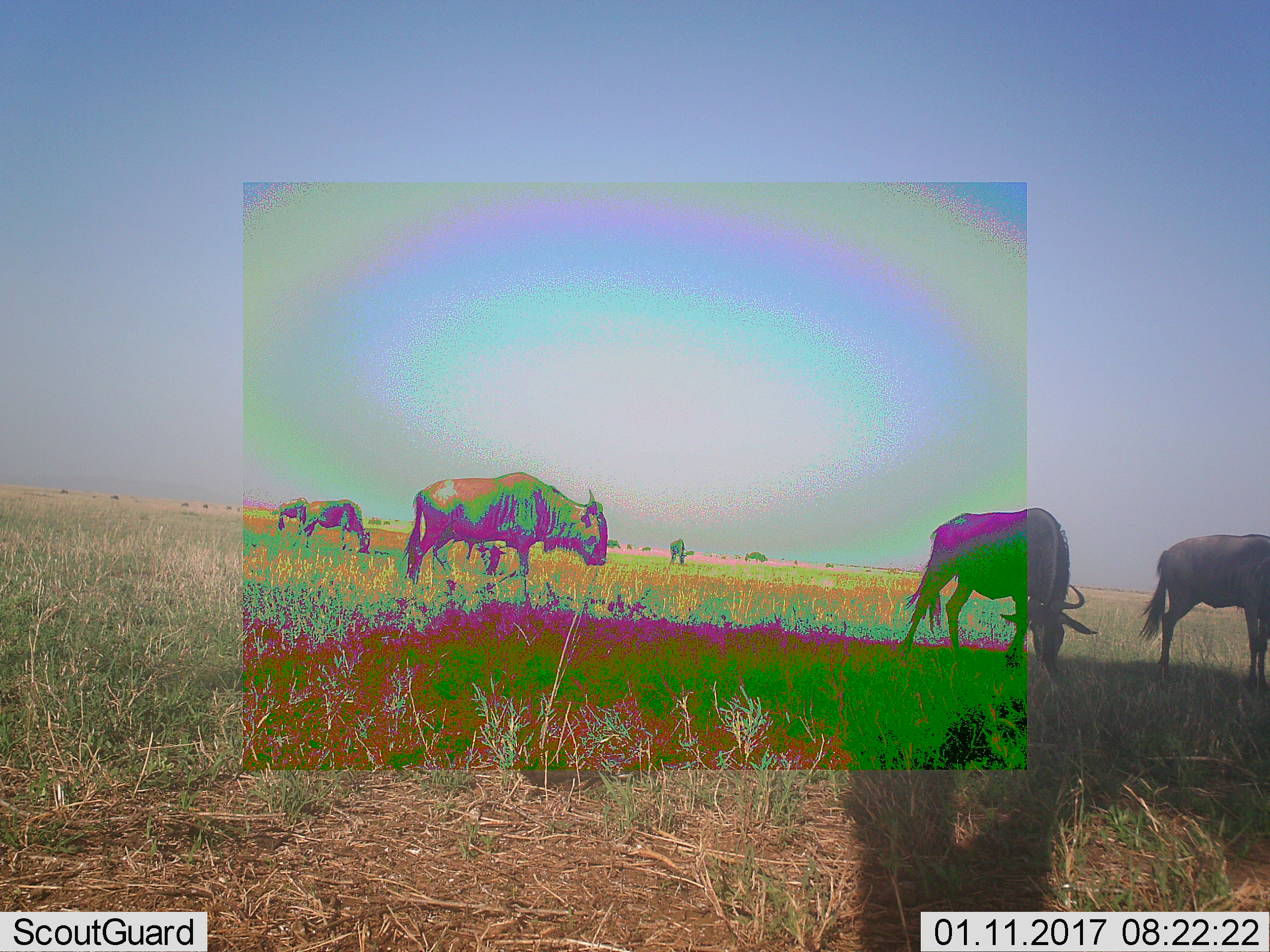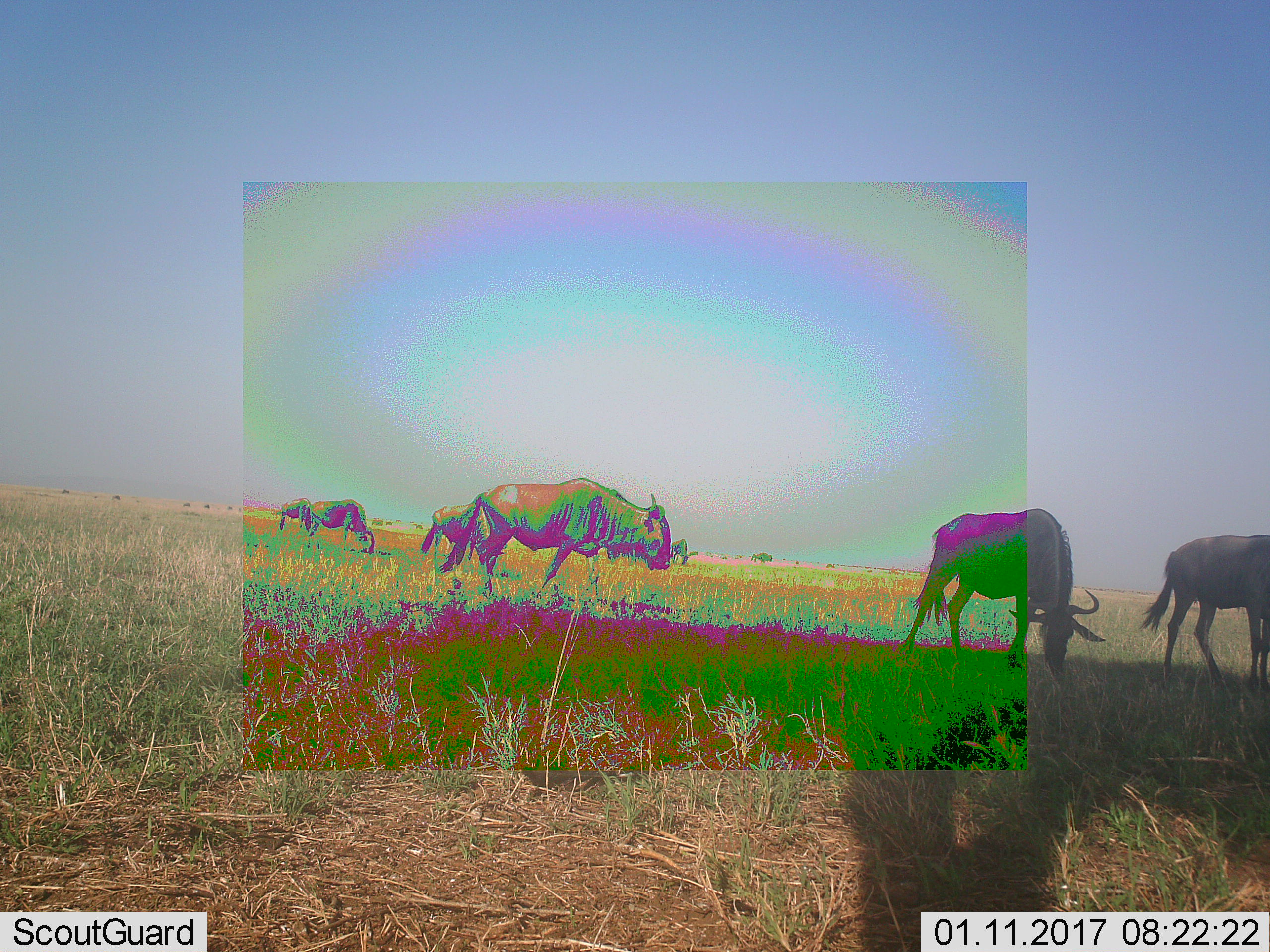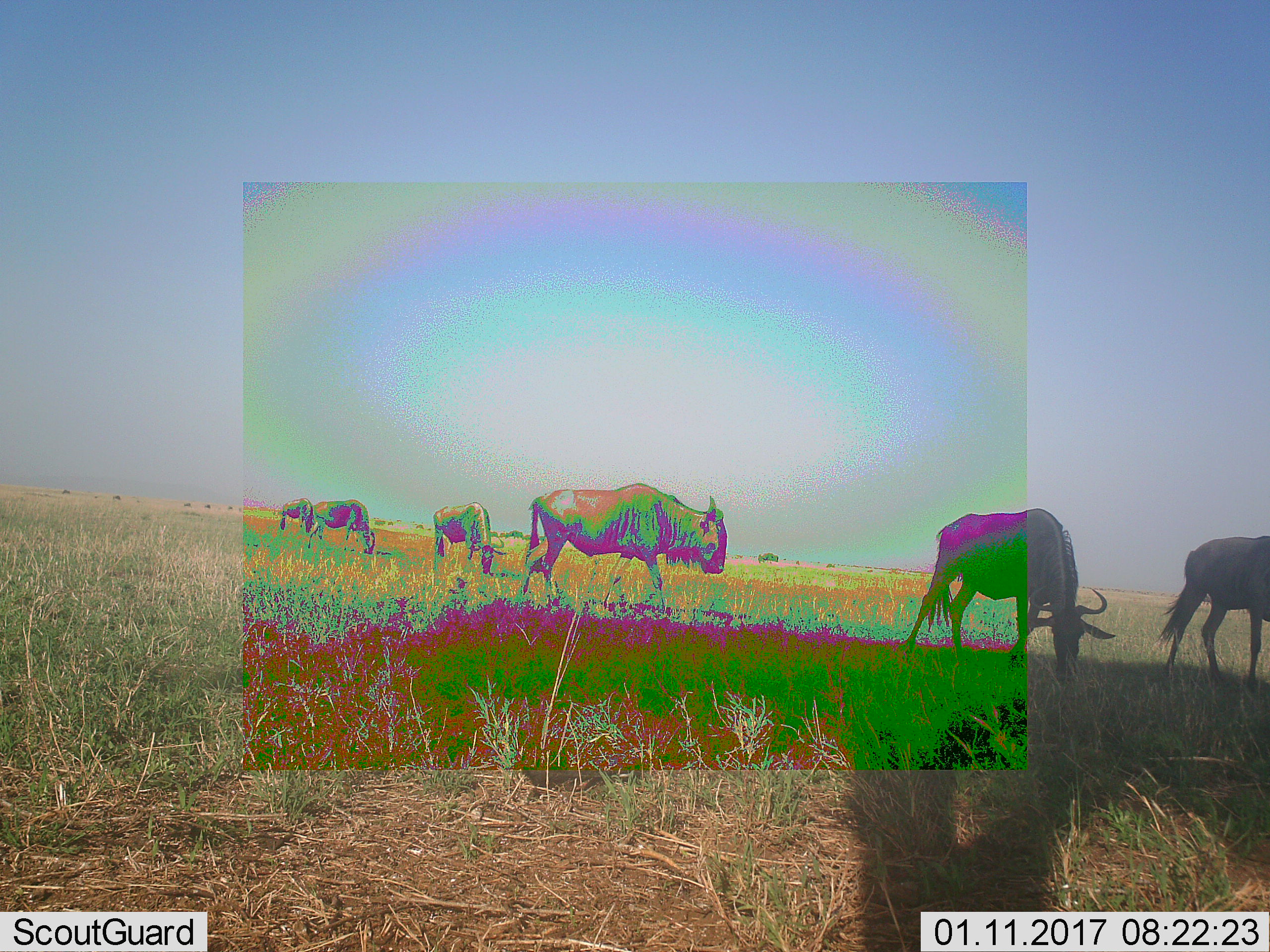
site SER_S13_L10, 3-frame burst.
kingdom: Animalia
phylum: Chordata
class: Mammalia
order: Artiodactyla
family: Bovidae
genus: Connochaetes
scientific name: Connochaetes taurinus taurinus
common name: blue wildebeest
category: wildebeestblue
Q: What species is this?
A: Wildebeestblue (blue wildebeest) (Connochaetes taurinus taurinus).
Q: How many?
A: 6.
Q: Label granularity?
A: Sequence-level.